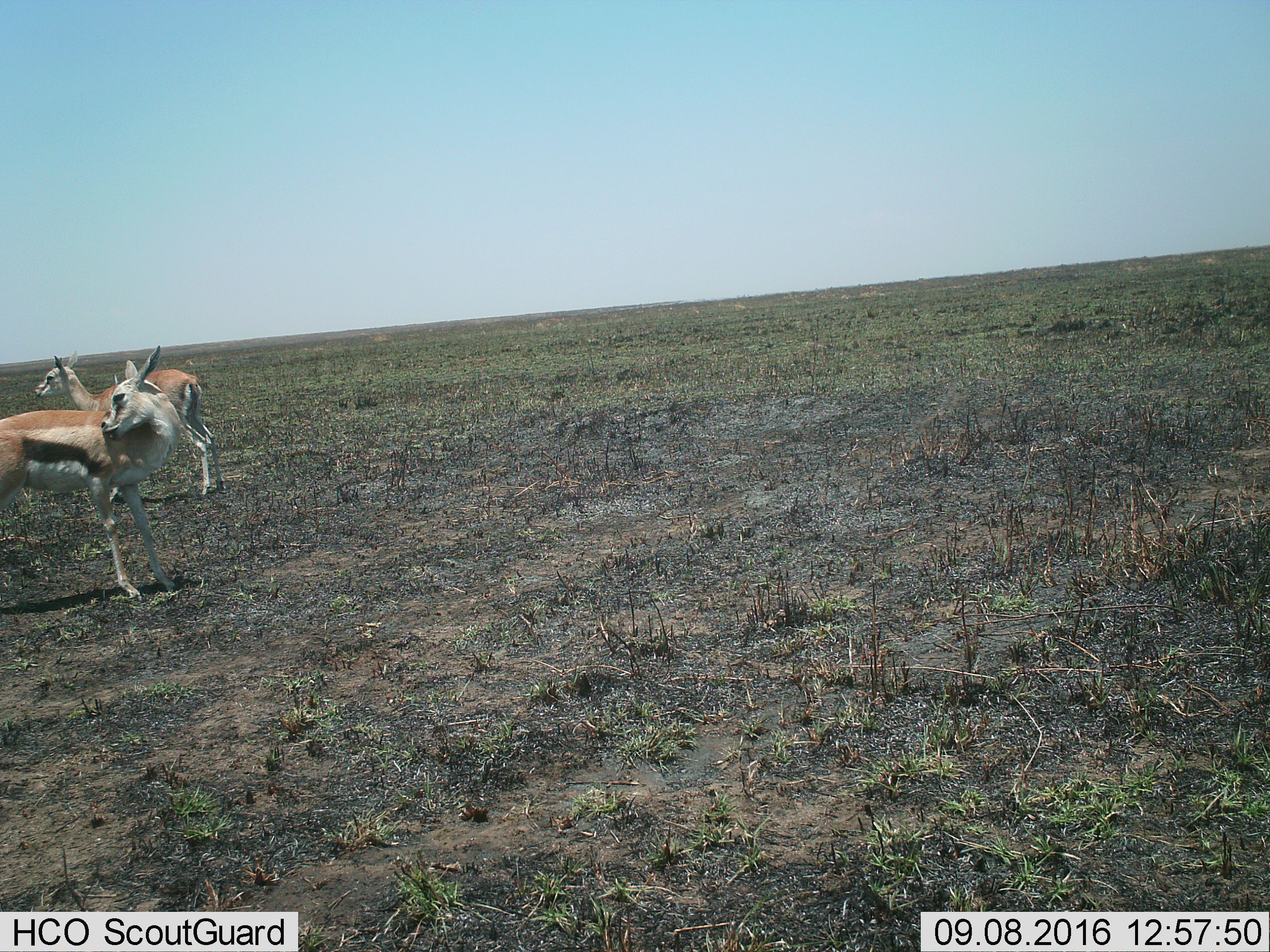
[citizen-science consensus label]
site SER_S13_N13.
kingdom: Animalia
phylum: Chordata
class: Mammalia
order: Artiodactyla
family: Bovidae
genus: Eudorcas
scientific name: Eudorcas thomsonii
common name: thomson's gazelle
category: gazellethomsons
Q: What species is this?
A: Gazellethomsons (thomson's gazelle) (Eudorcas thomsonii).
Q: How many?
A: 2.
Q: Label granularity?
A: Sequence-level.